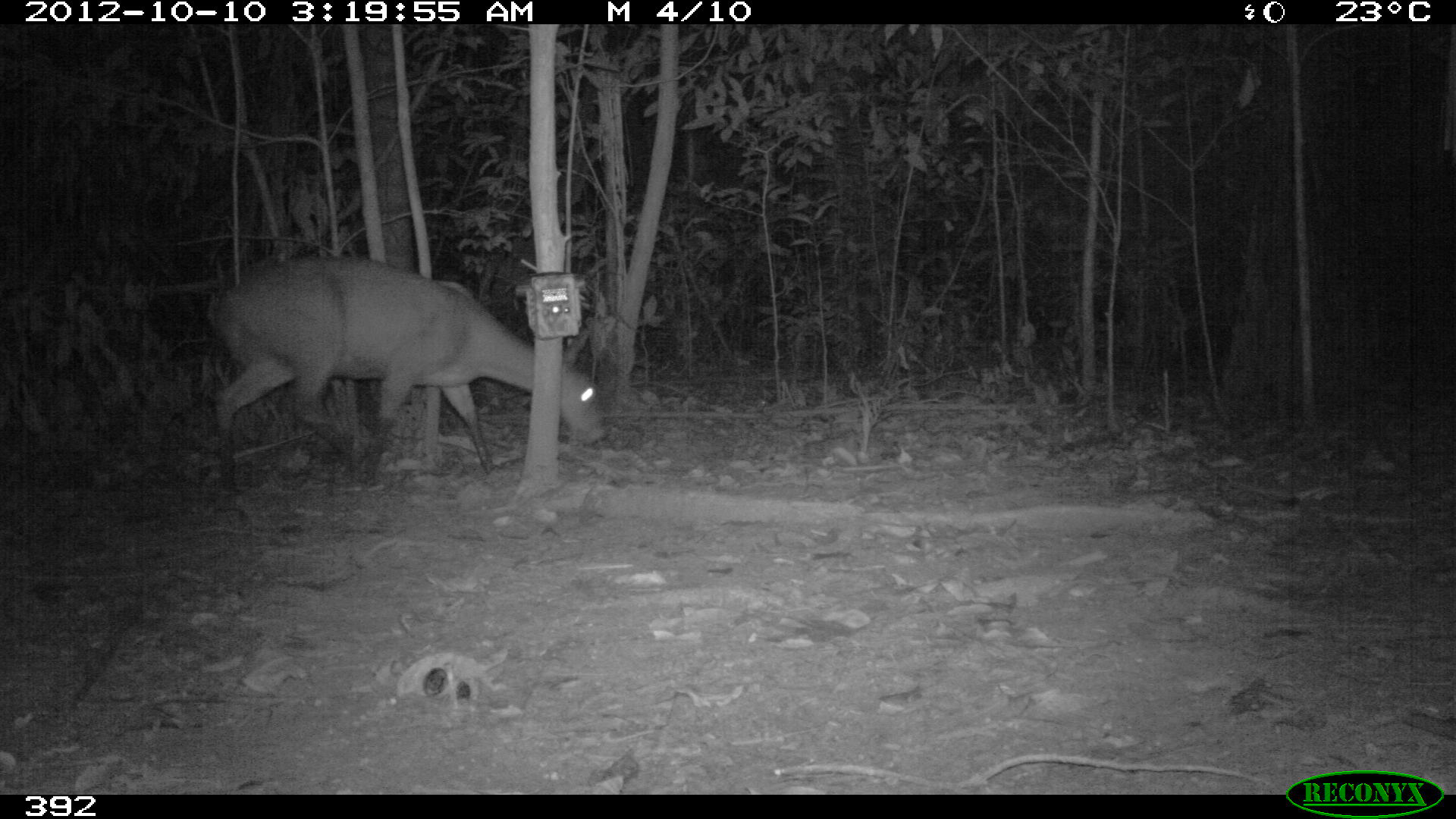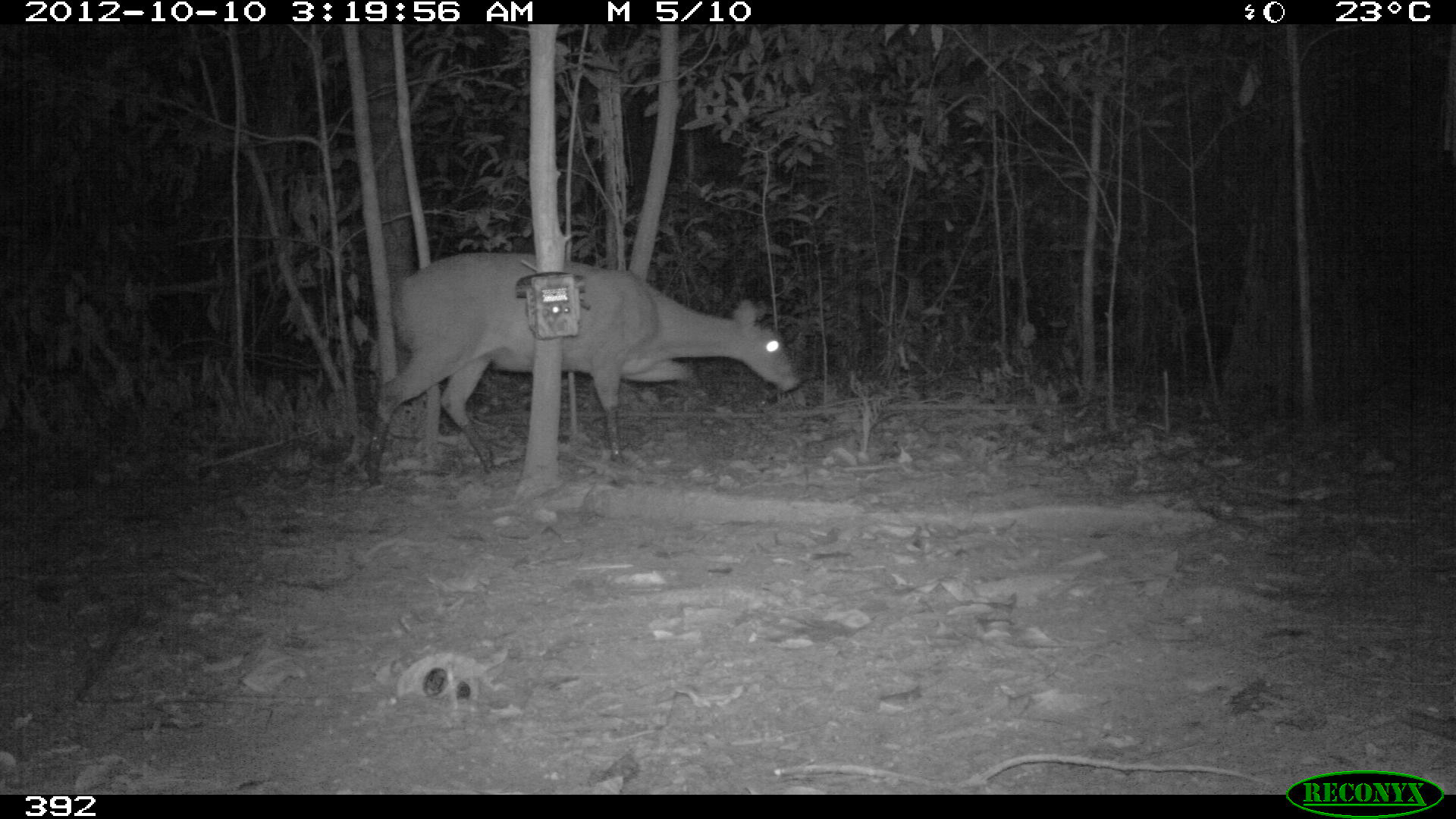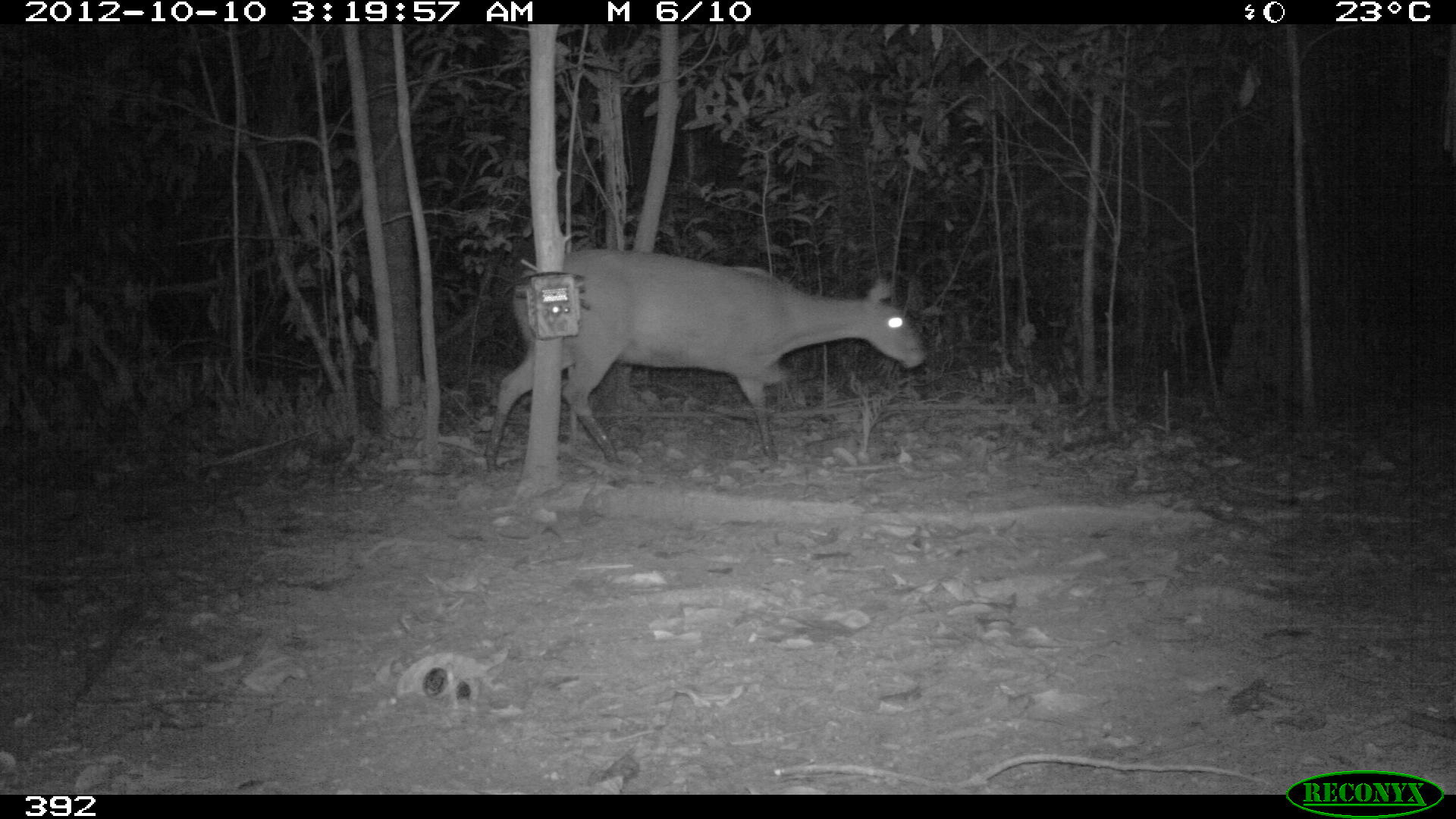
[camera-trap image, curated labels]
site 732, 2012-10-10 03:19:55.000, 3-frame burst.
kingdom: Animalia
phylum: Chordata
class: Mammalia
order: Artiodactyla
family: Cervidae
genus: Mazama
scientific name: Mazama americana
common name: red brocket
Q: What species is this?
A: Mazama americana (red brocket).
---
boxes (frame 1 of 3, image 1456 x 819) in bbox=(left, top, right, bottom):
mazama americana: bbox=(210, 256, 603, 492)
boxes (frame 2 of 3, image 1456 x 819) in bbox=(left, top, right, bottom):
mazama americana: bbox=(368, 251, 801, 486)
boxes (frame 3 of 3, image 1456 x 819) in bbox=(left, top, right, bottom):
mazama americana: bbox=(485, 247, 928, 473)